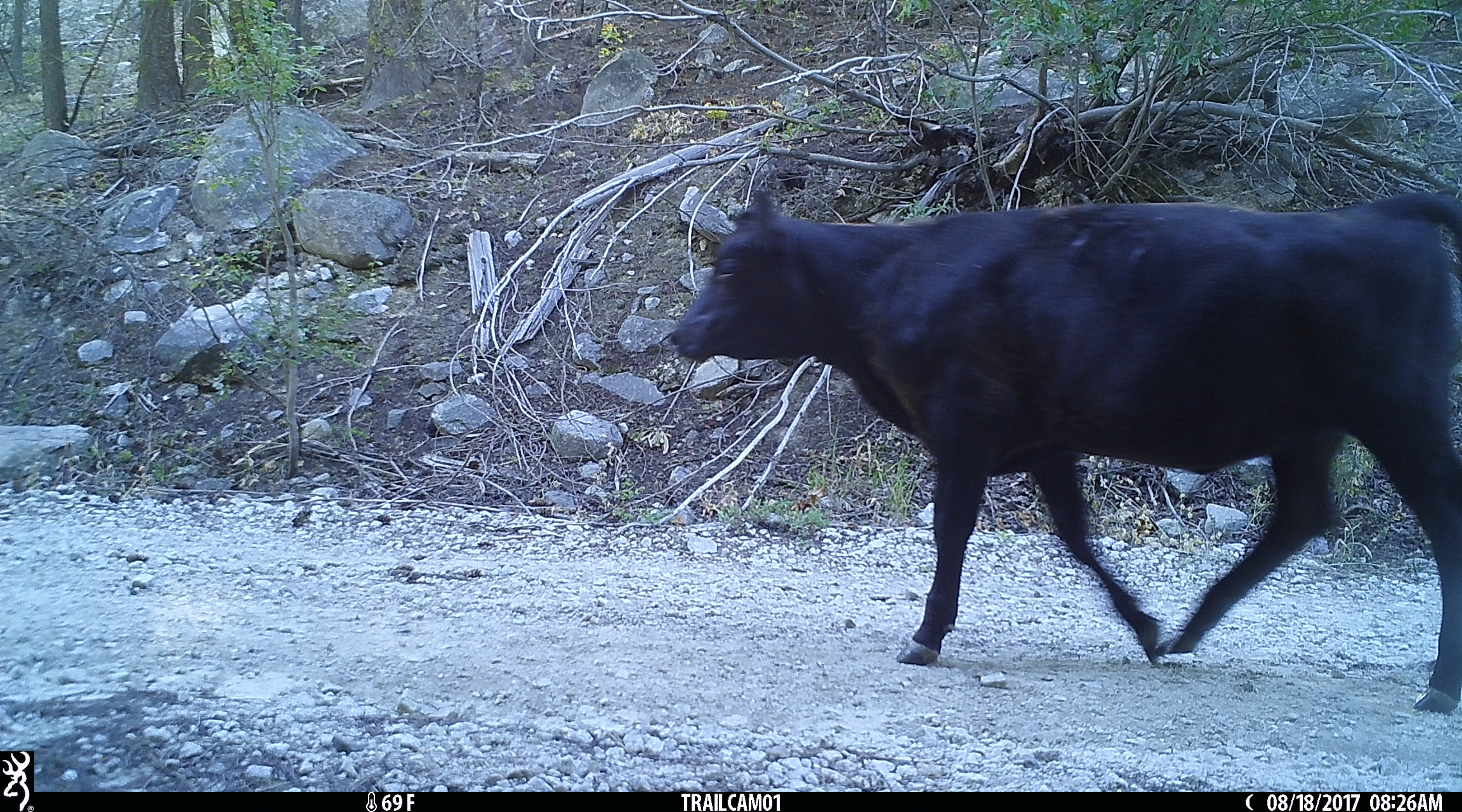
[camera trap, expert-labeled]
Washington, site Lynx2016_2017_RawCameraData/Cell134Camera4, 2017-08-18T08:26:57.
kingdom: Animalia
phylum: Chordata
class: Mammalia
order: Artiodactyla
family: Bovidae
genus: Bos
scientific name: Bos taurus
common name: domestic cattle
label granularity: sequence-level